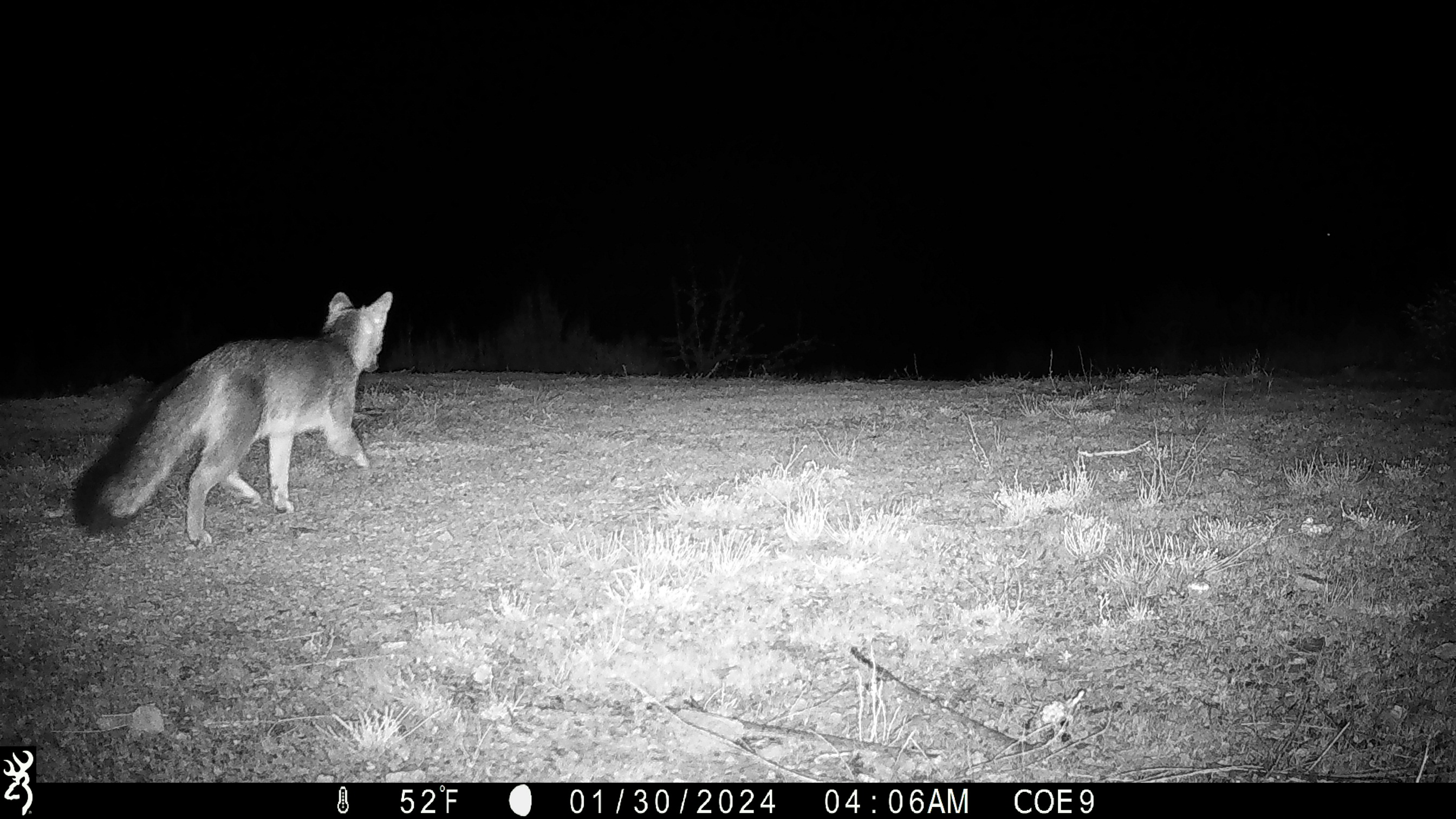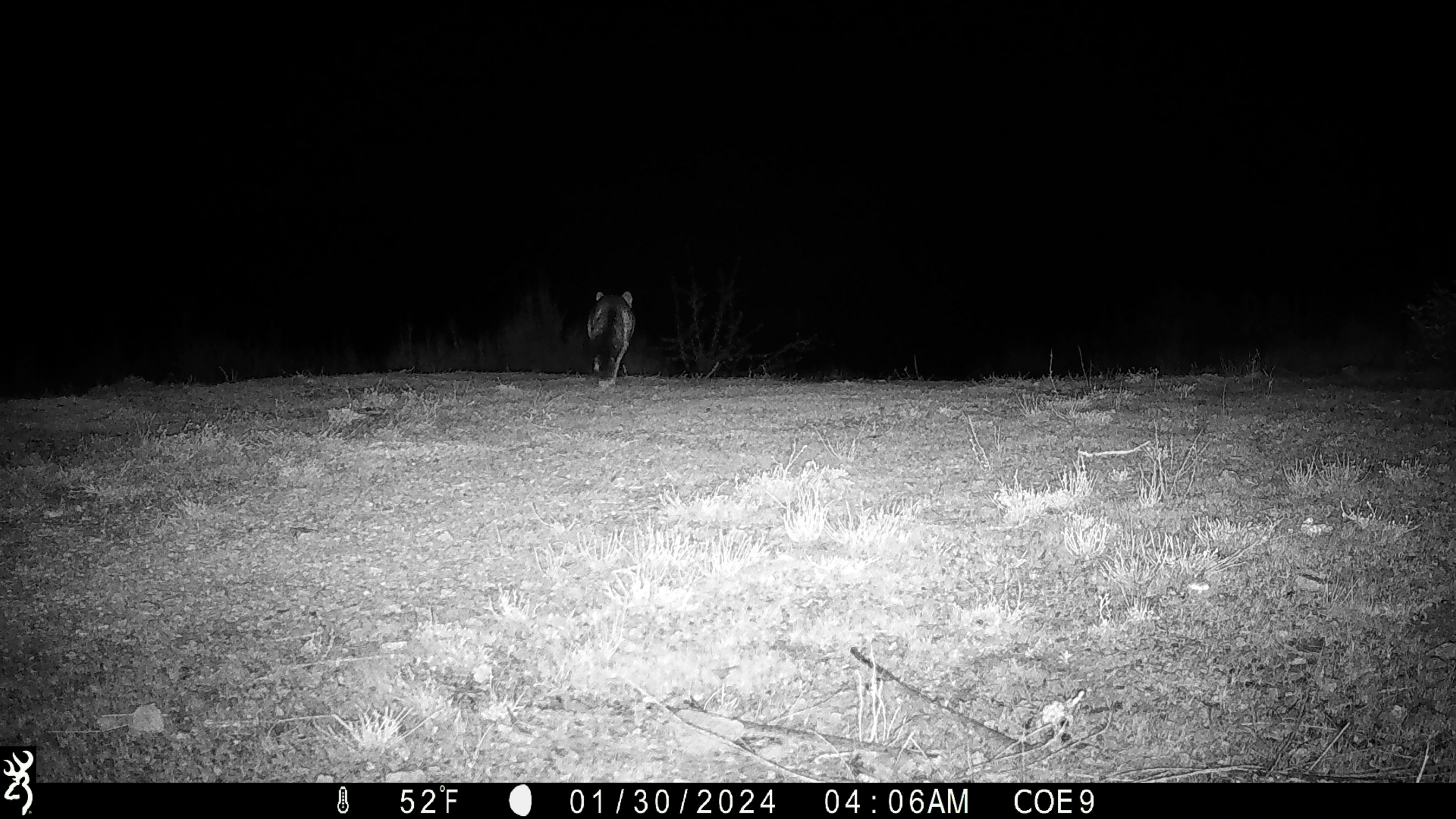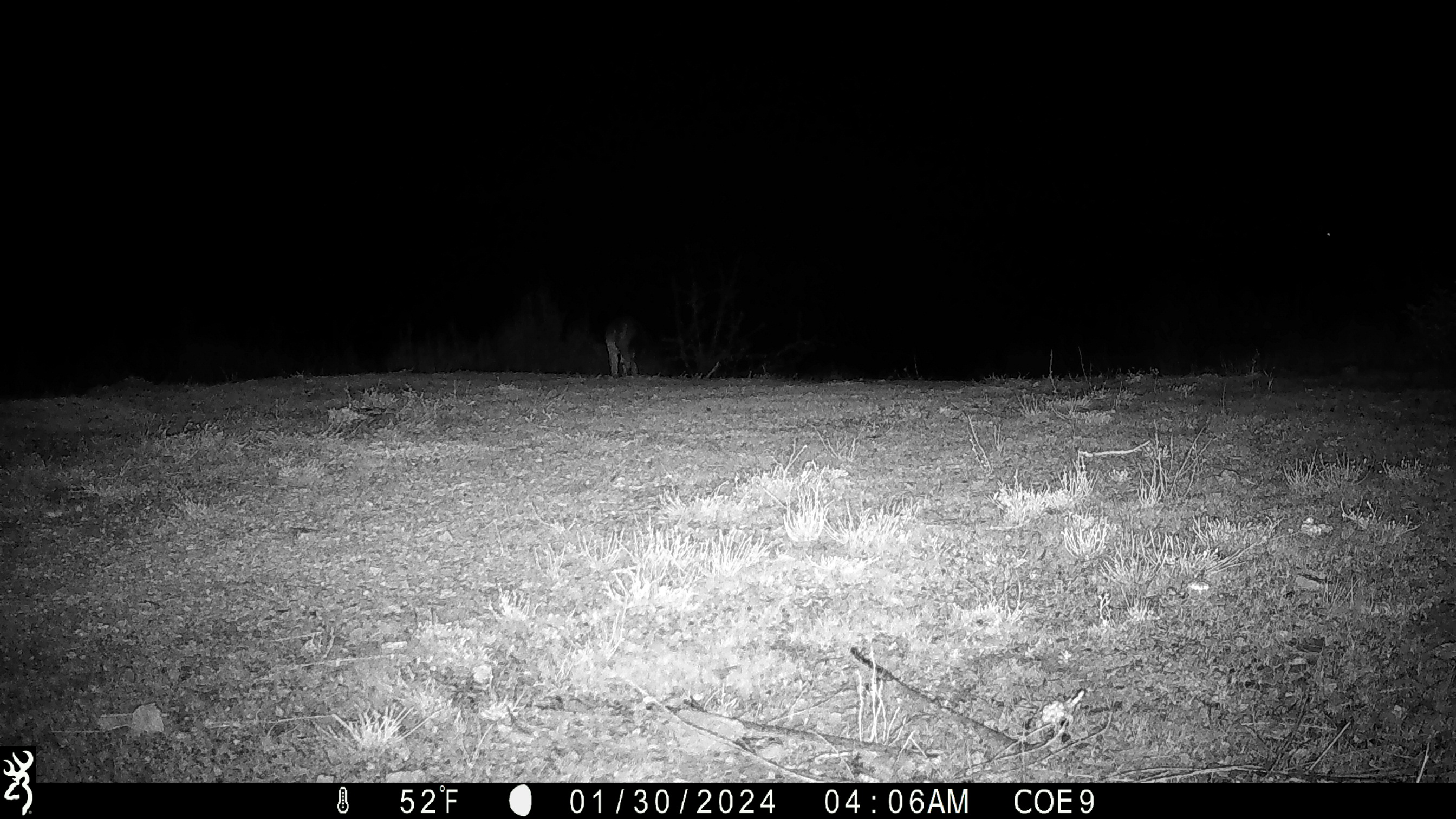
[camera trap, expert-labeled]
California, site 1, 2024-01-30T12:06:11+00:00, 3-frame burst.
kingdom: Animalia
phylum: Chordata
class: Mammalia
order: Carnivora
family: Canidae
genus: Urocyon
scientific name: Urocyon cinereoargenteus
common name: gray fox